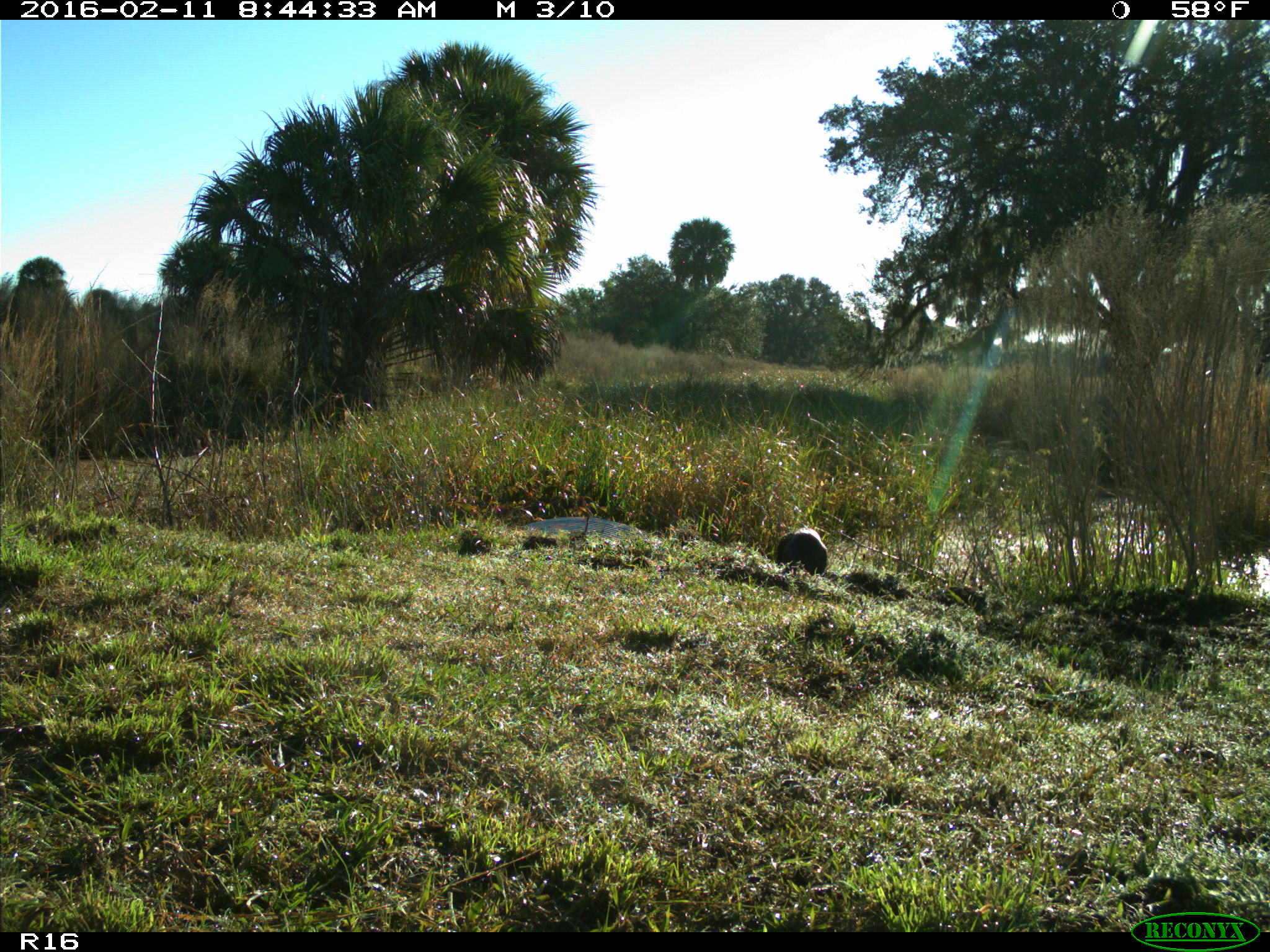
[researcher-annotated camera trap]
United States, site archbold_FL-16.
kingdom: Animalia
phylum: Chordata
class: Mammalia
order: Carnivora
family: Mustelidae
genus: Lontra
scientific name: Lontra canadensis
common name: north american river otter